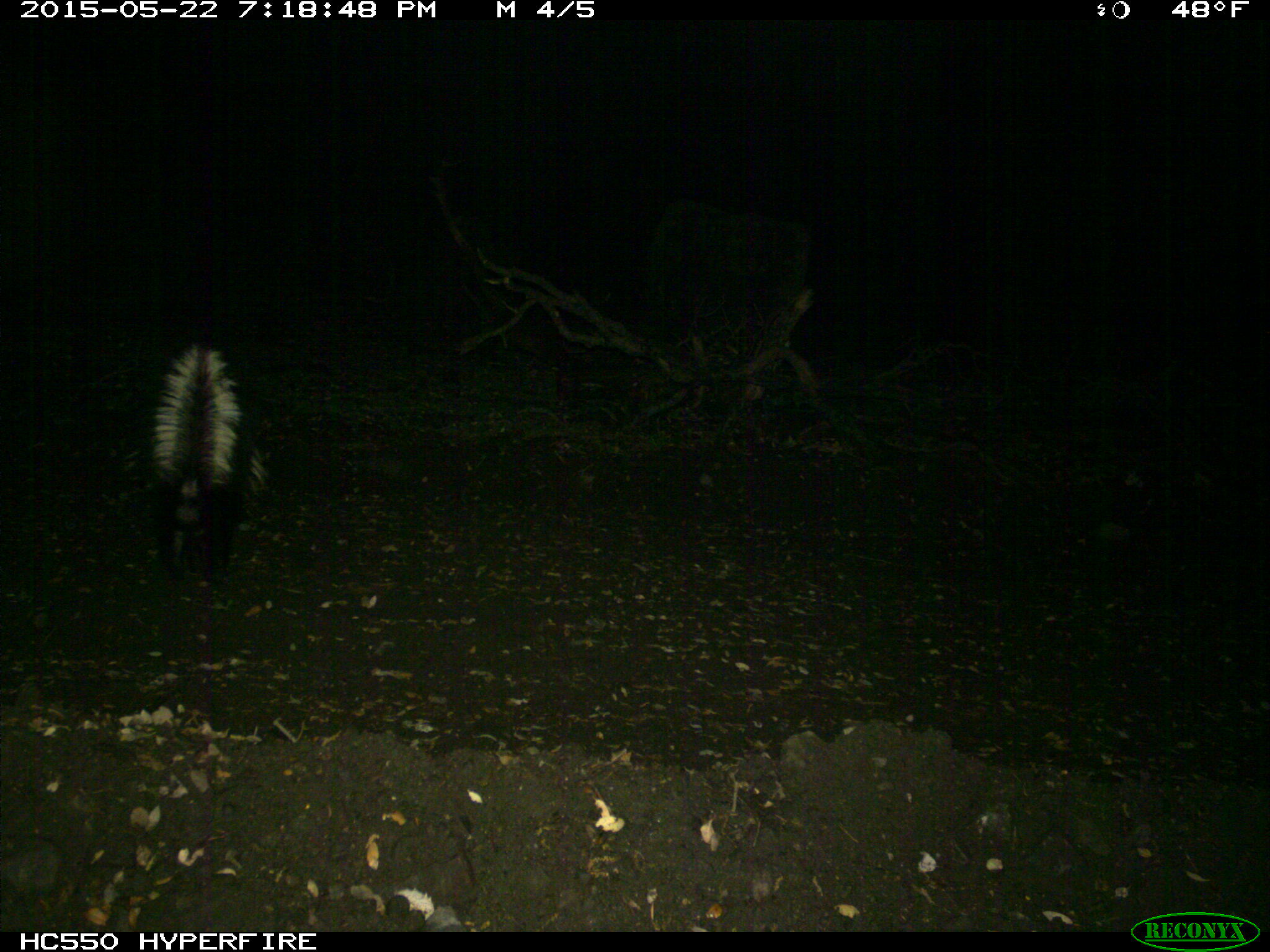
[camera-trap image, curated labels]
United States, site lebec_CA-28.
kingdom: Animalia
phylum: Chordata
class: Mammalia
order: Carnivora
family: Mephitidae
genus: Mephitis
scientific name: Mephitis mephitis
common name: striped skunk